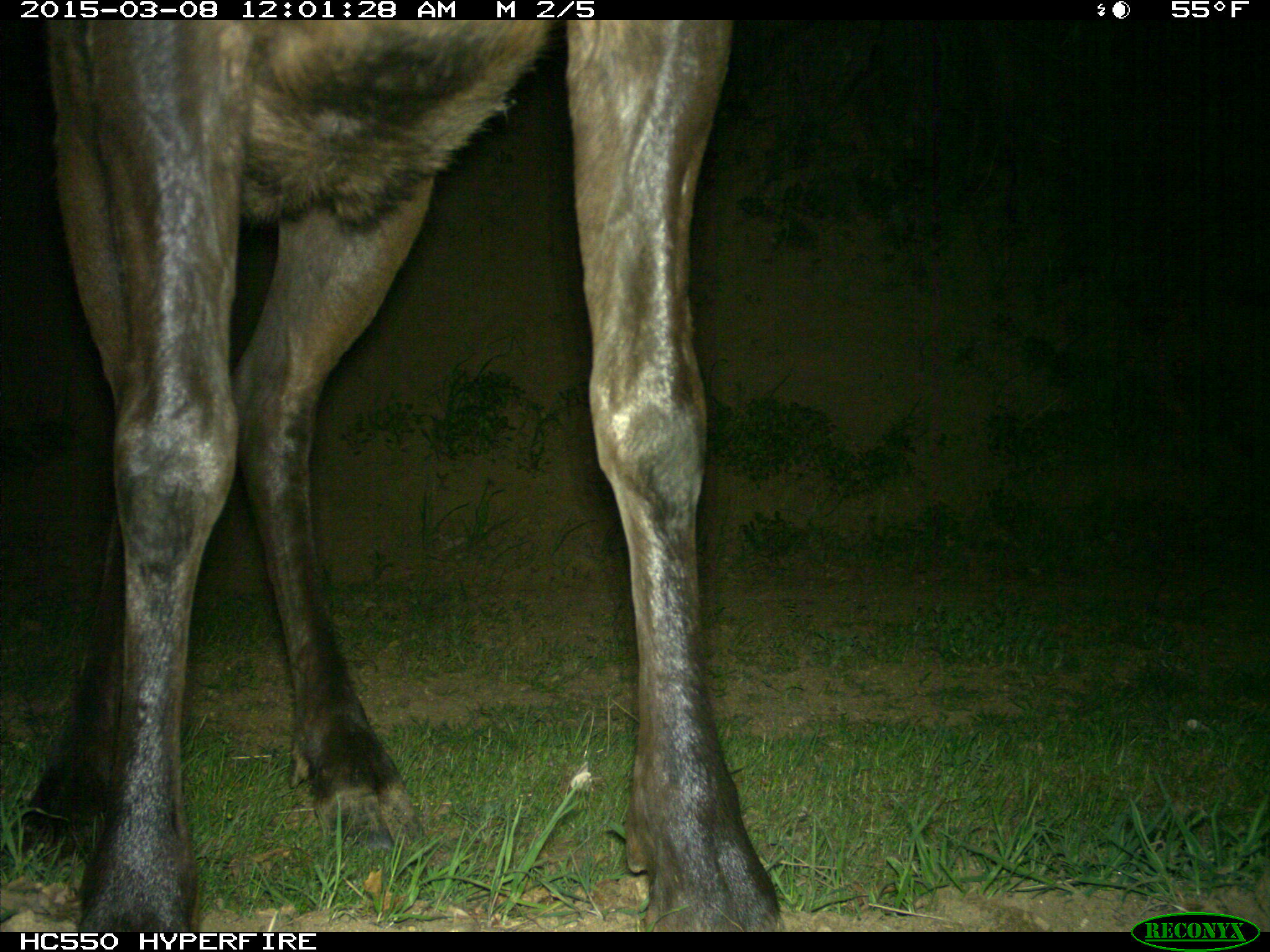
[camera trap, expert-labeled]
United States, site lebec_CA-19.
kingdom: Animalia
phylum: Chordata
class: Mammalia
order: Artiodactyla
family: Cervidae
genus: Cervus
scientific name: Cervus canadensis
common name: elk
Cervus canadensis (elk).